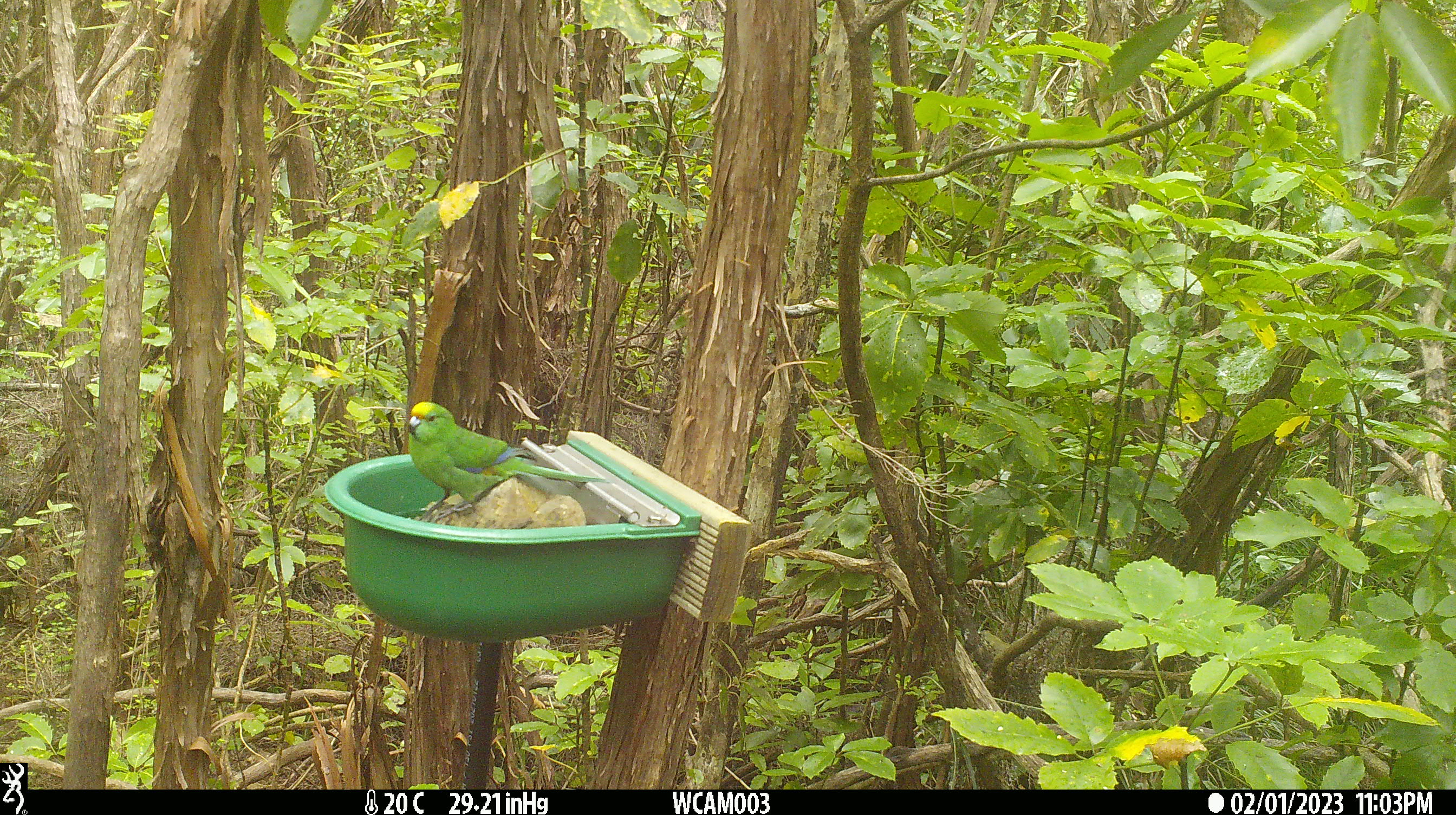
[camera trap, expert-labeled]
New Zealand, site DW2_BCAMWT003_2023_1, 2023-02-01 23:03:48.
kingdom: Animalia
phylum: Chordata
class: Aves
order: Psittaciformes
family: Psittaculidae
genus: Cyanoramphus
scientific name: Cyanoramphus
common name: parakeet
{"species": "parakeet (Cyanoramphus)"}